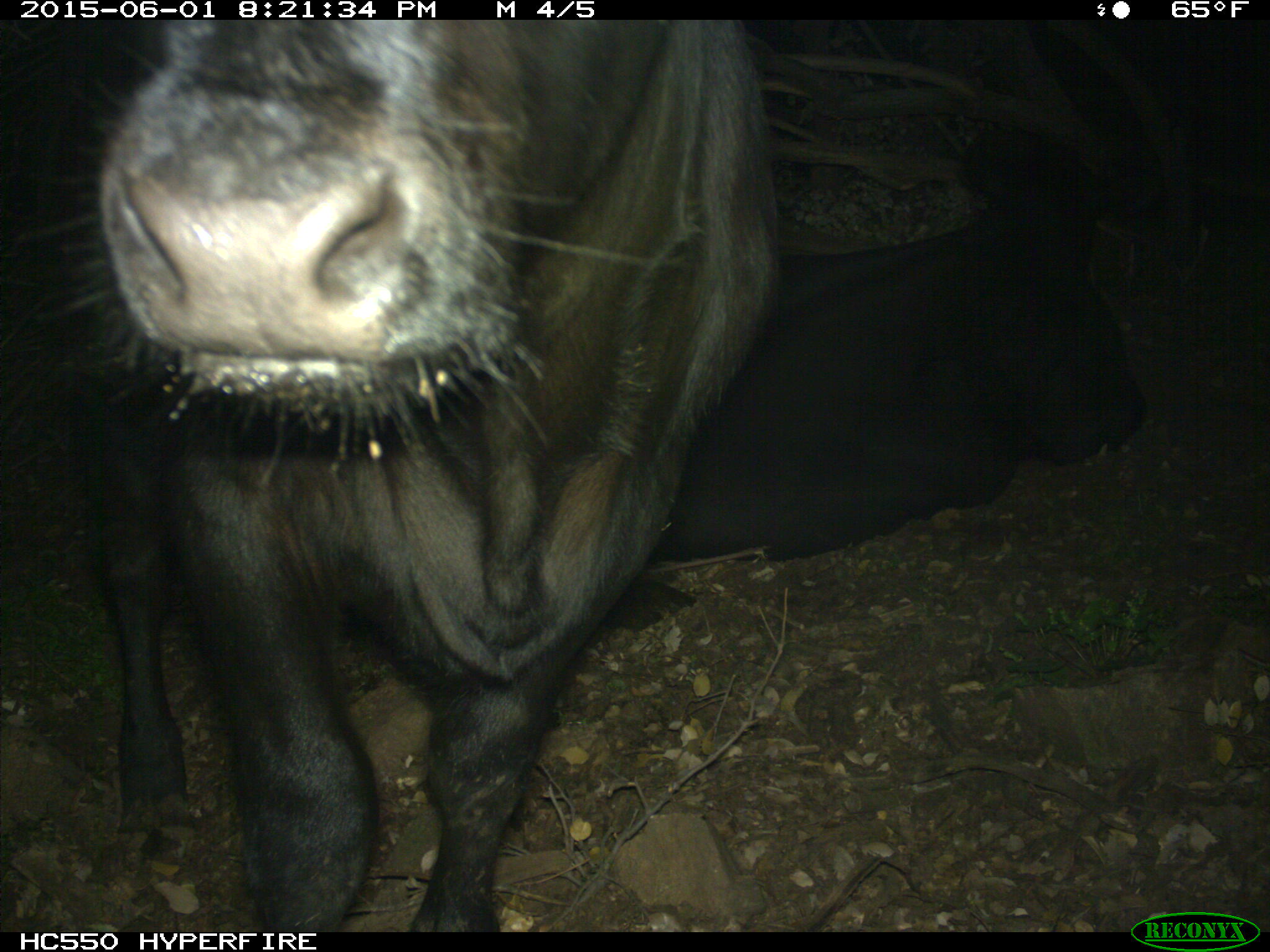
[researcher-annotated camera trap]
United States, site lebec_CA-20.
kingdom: Animalia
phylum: Chordata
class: Mammalia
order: Artiodactyla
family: Bovidae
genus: Bos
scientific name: Bos taurus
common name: domestic cow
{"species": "Bos taurus (domestic cow)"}